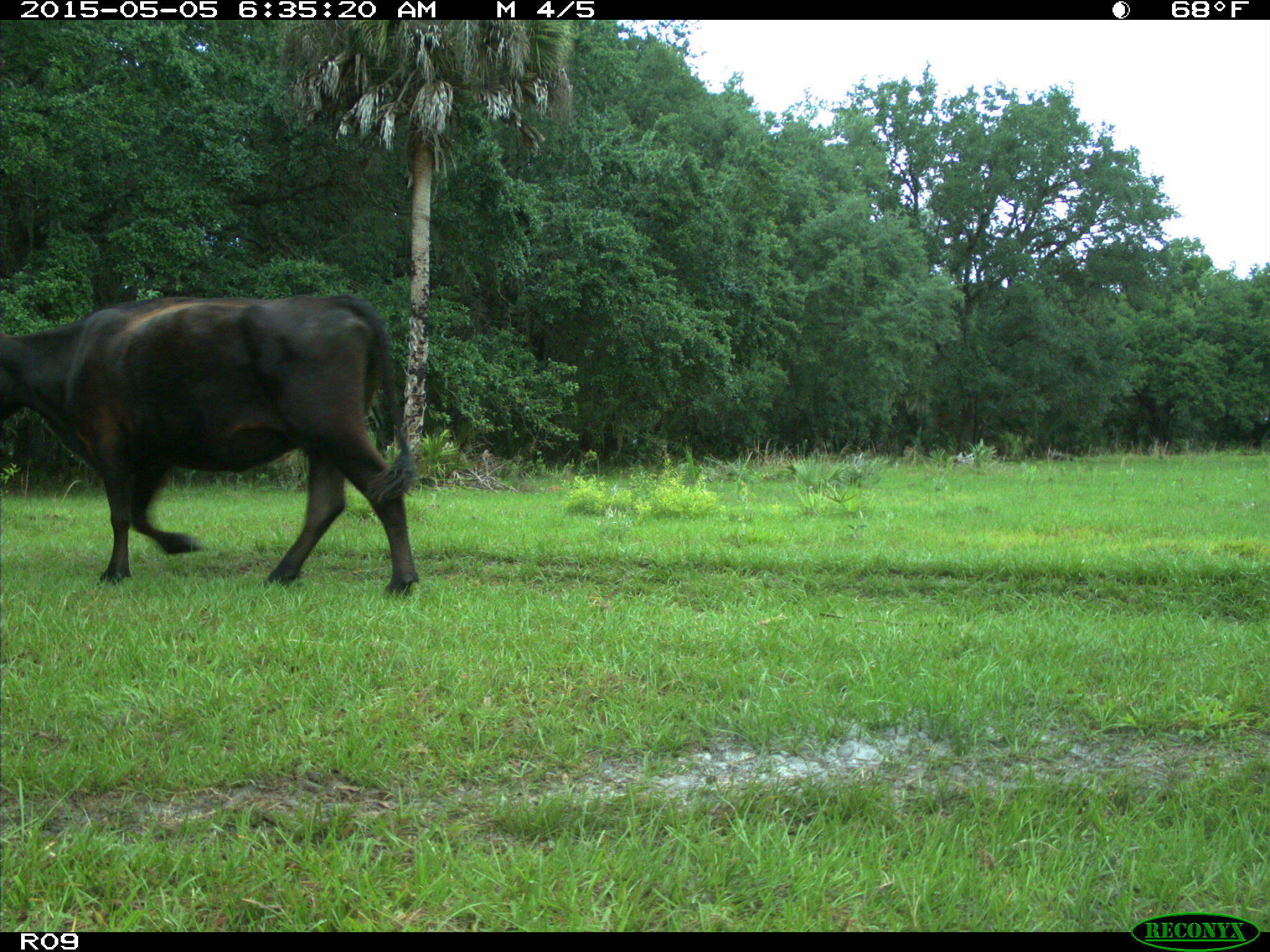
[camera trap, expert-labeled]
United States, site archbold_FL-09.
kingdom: Animalia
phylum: Chordata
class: Mammalia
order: Artiodactyla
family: Bovidae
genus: Bos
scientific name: Bos taurus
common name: domestic cow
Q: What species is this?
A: Bos taurus (domestic cow).